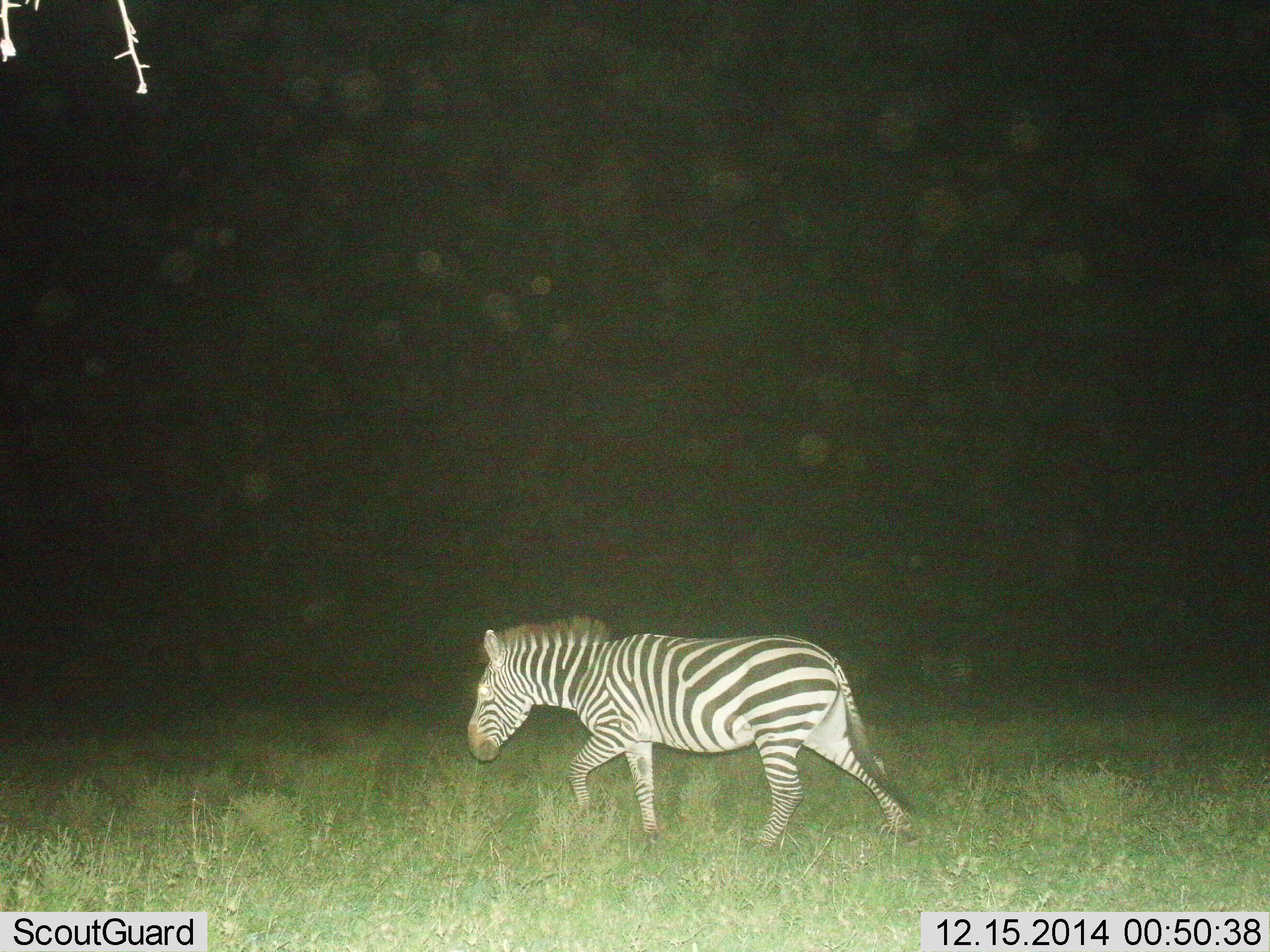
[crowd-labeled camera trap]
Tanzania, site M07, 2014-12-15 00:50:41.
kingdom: Animalia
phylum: Chordata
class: Mammalia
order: Perissodactyla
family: Equidae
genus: Equus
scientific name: Equus quagga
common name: plains zebra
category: zebra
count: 1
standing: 10%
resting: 0%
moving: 100%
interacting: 0%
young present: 0%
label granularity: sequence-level